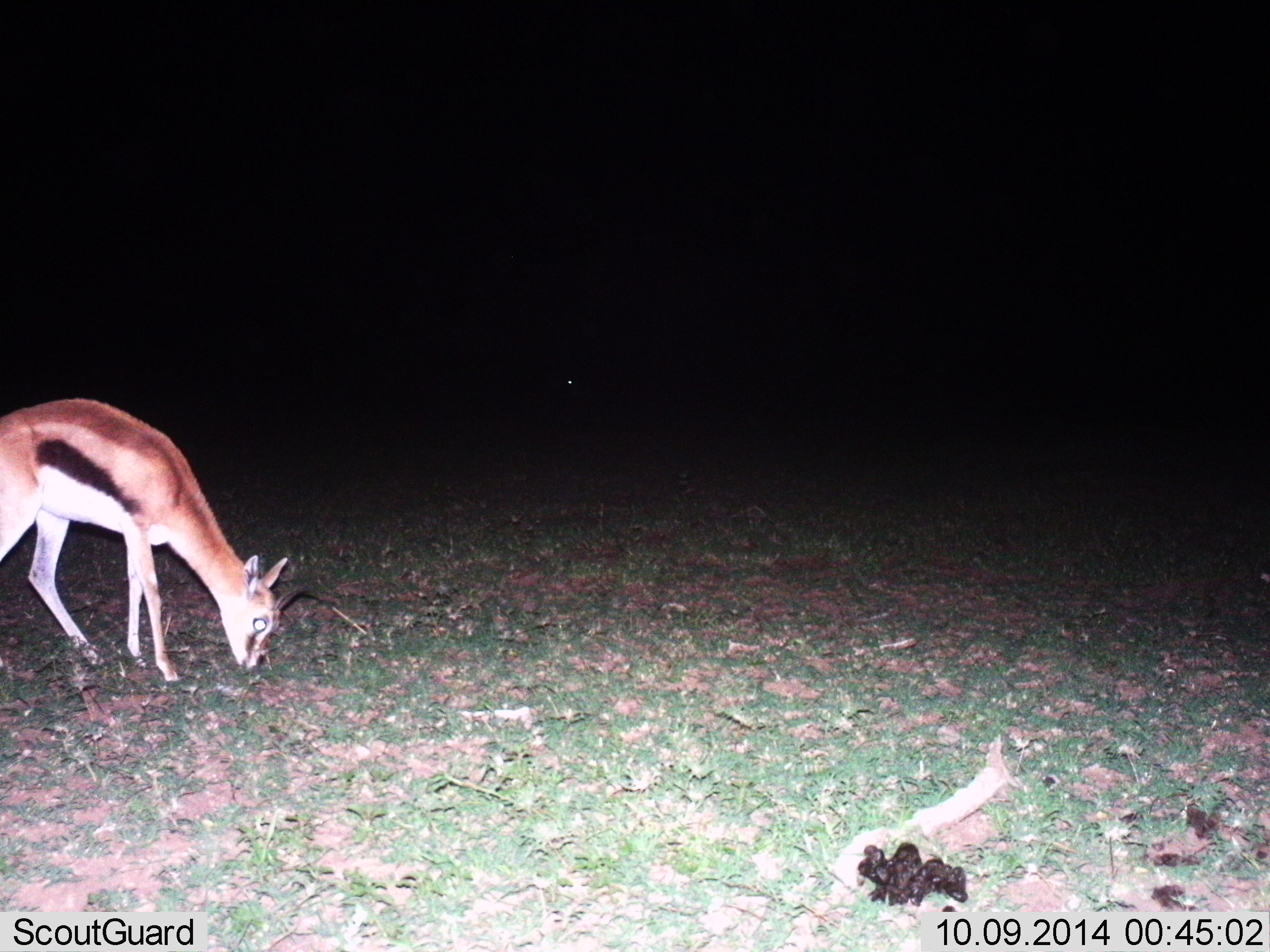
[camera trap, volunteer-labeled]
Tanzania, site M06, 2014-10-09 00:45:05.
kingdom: Animalia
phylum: Chordata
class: Mammalia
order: Artiodactyla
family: Bovidae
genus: Eudorcas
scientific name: Eudorcas thomsonii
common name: thomson's gazelle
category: gazellethomsons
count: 1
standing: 10%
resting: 0%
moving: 0%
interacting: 0%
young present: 0%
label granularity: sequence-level